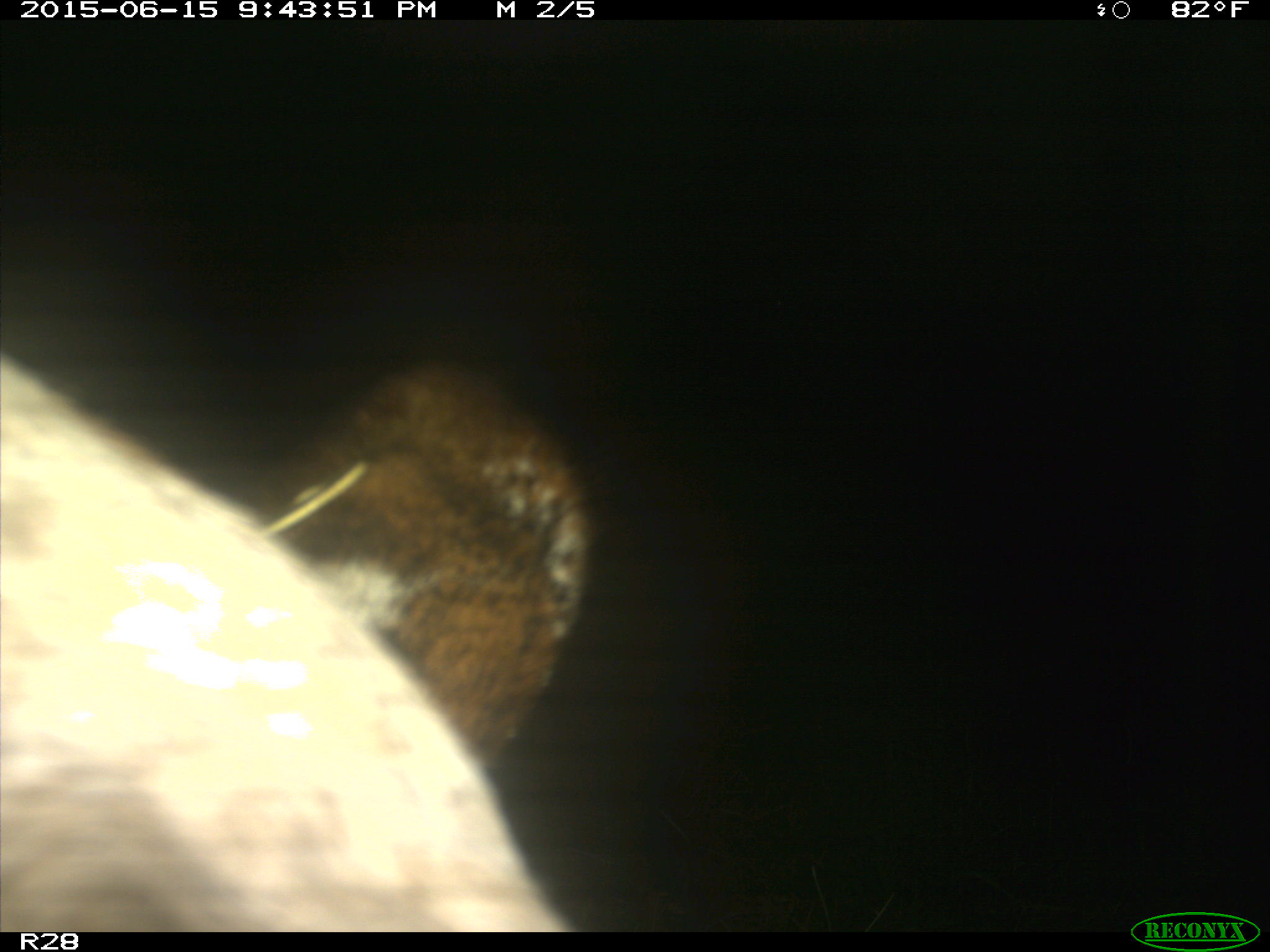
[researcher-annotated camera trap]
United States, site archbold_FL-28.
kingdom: Animalia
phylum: Chordata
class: Mammalia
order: Artiodactyla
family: Bovidae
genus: Bos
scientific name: Bos taurus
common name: domestic cow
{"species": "Bos taurus (domestic cow)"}